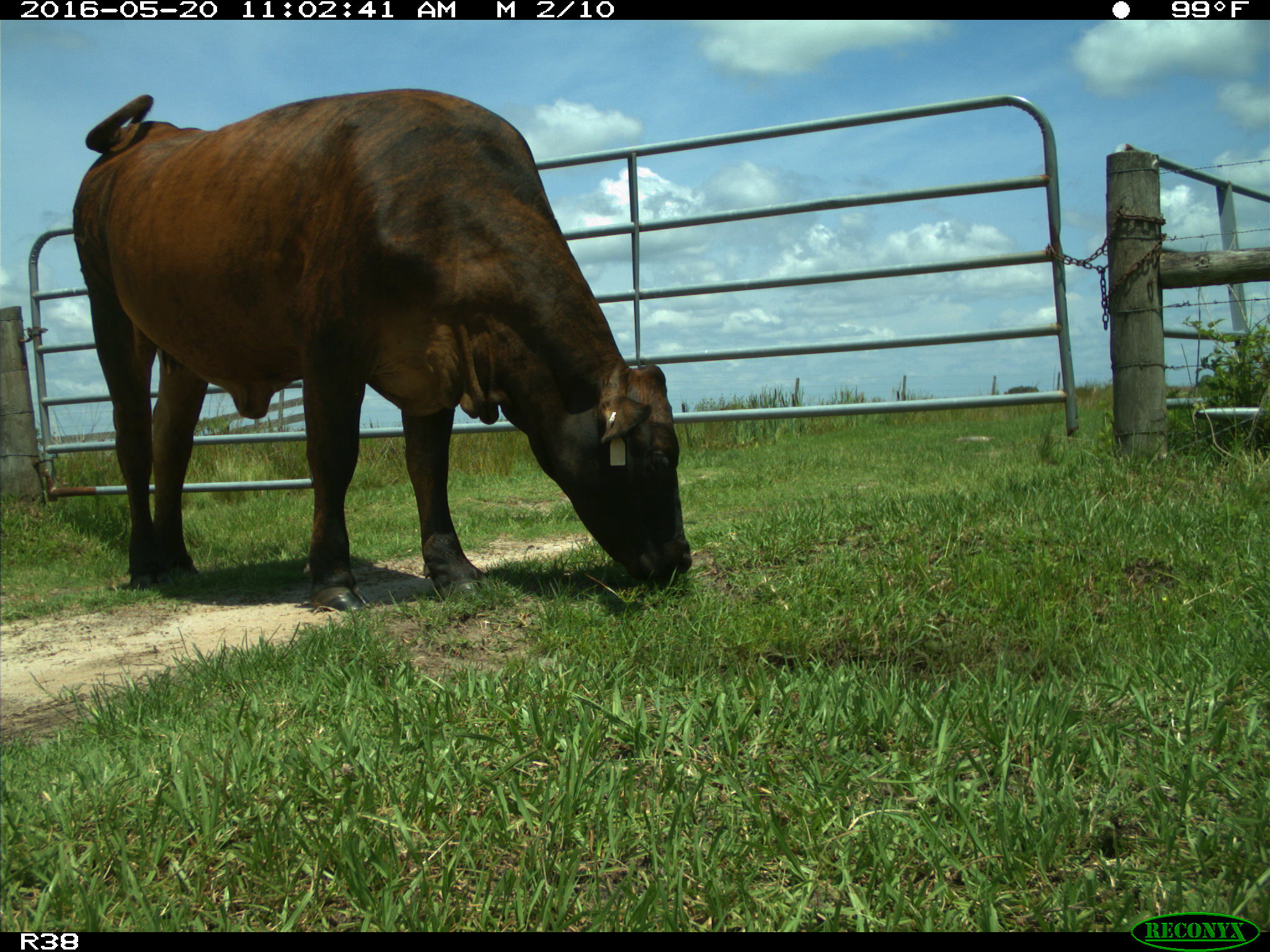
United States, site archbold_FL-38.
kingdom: Animalia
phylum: Chordata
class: Mammalia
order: Artiodactyla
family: Bovidae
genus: Bos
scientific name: Bos taurus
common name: domestic cow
Bos taurus (domestic cow).